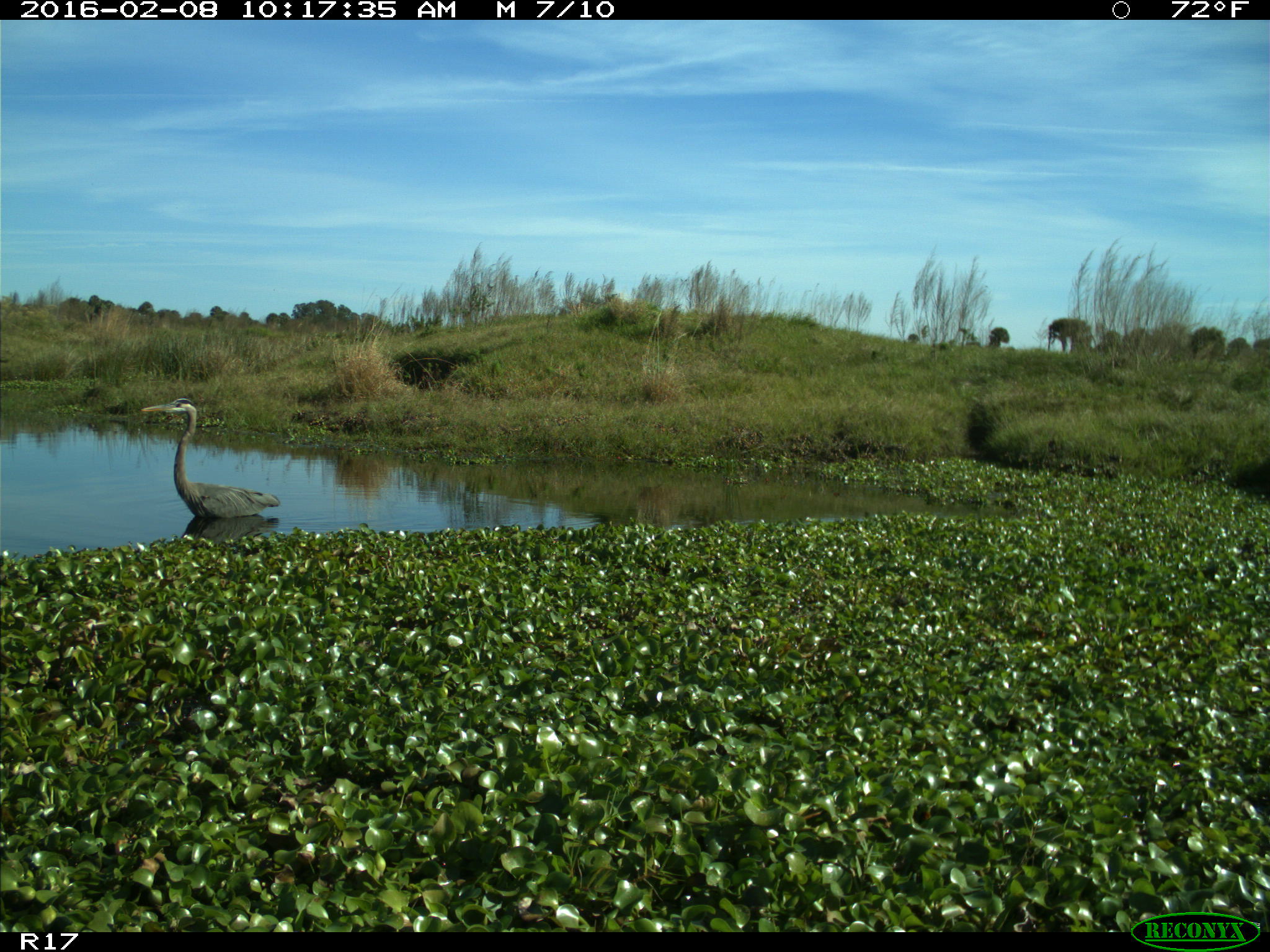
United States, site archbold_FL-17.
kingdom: Animalia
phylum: Chordata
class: Aves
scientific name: Aves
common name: birds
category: unidentified bird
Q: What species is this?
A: Unidentified bird (birds) (Aves).